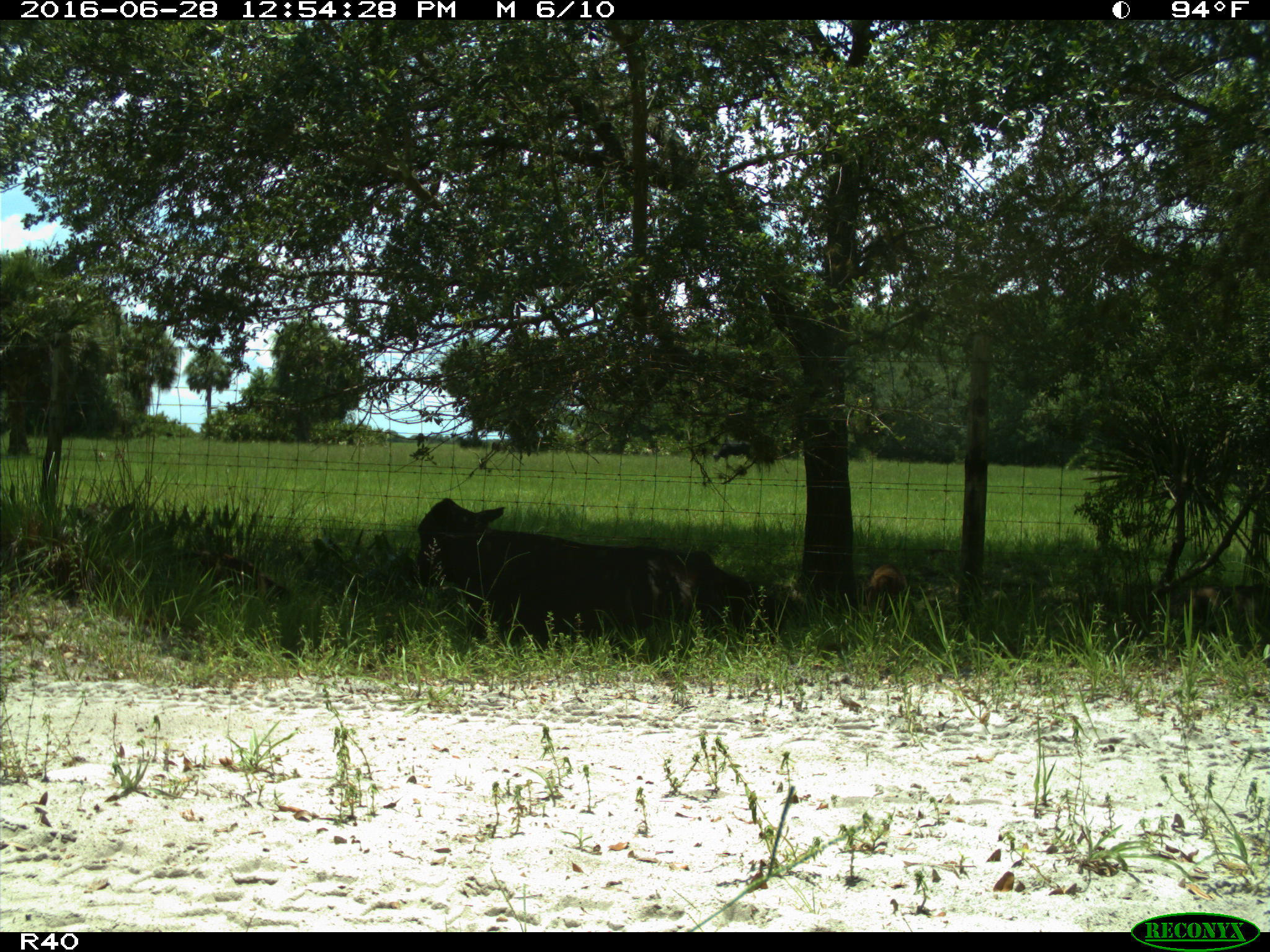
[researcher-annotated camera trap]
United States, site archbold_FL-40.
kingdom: Animalia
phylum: Chordata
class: Mammalia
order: Artiodactyla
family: Suidae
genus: Sus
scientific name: Sus scrofa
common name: wild boar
Sus scrofa (wild boar).